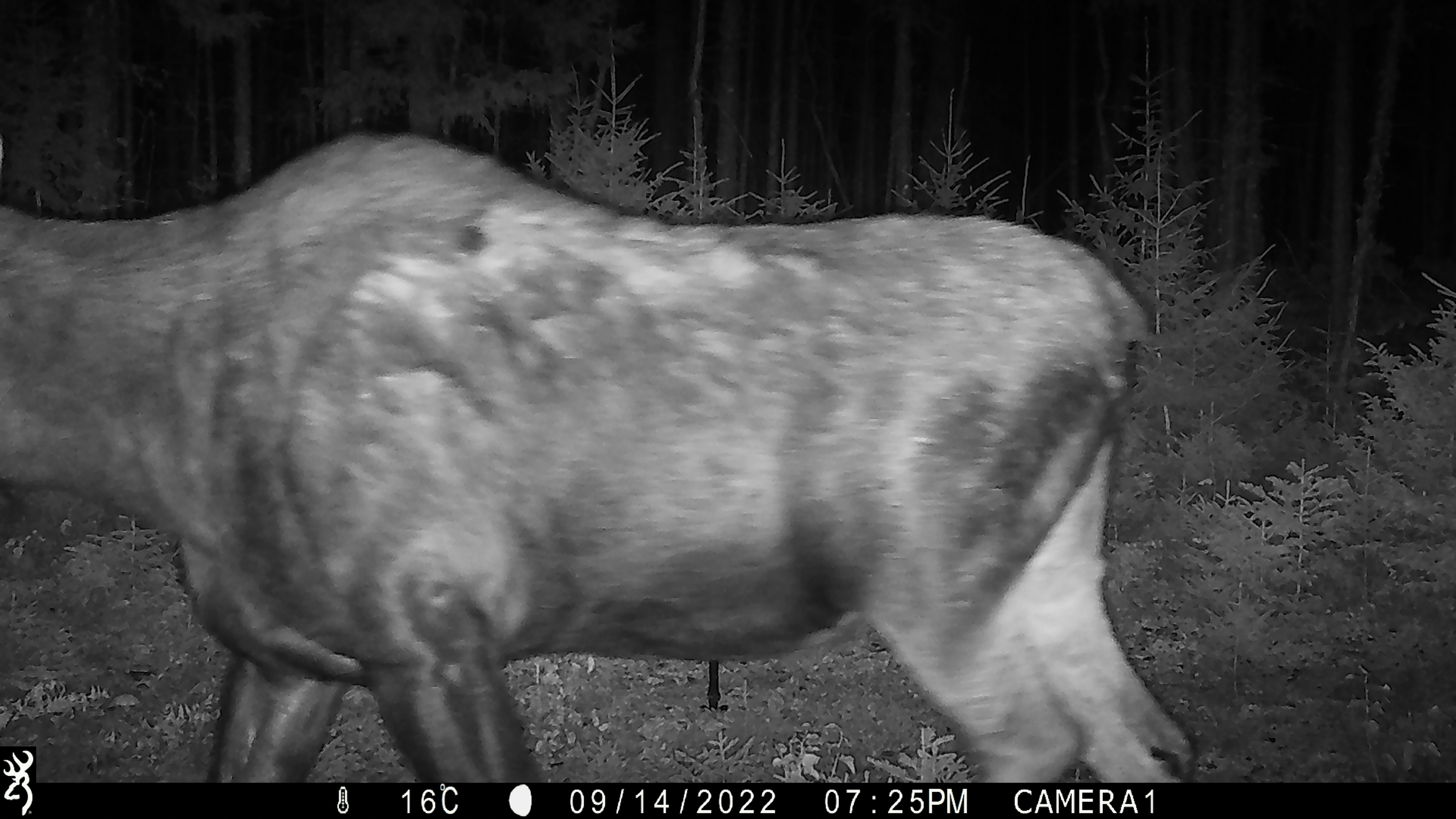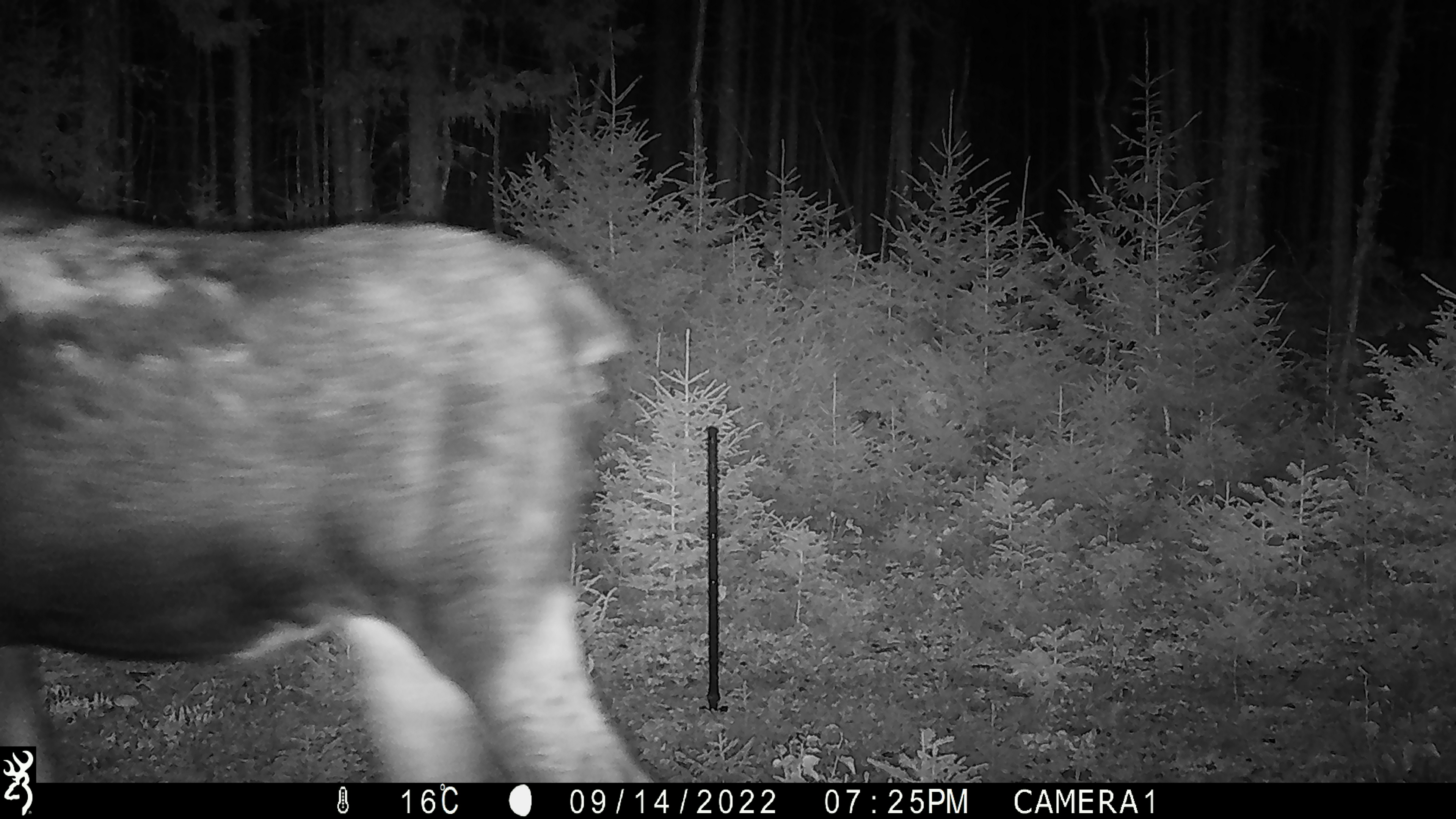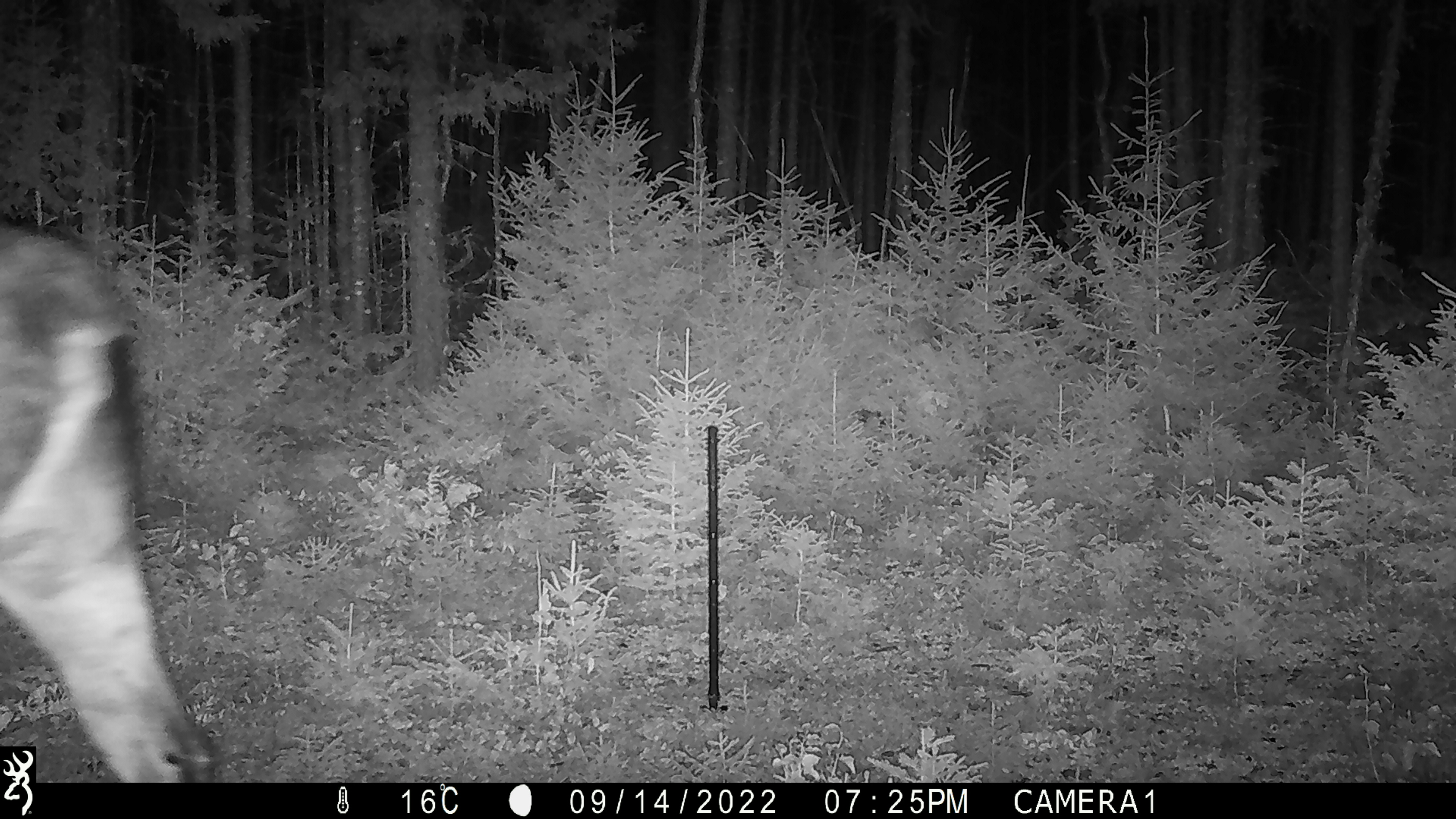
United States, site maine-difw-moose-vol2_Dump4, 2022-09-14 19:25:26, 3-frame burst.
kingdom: Animalia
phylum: Chordata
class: Mammalia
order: Artiodactyla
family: Cervidae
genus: Alces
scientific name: Alces alces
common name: moose